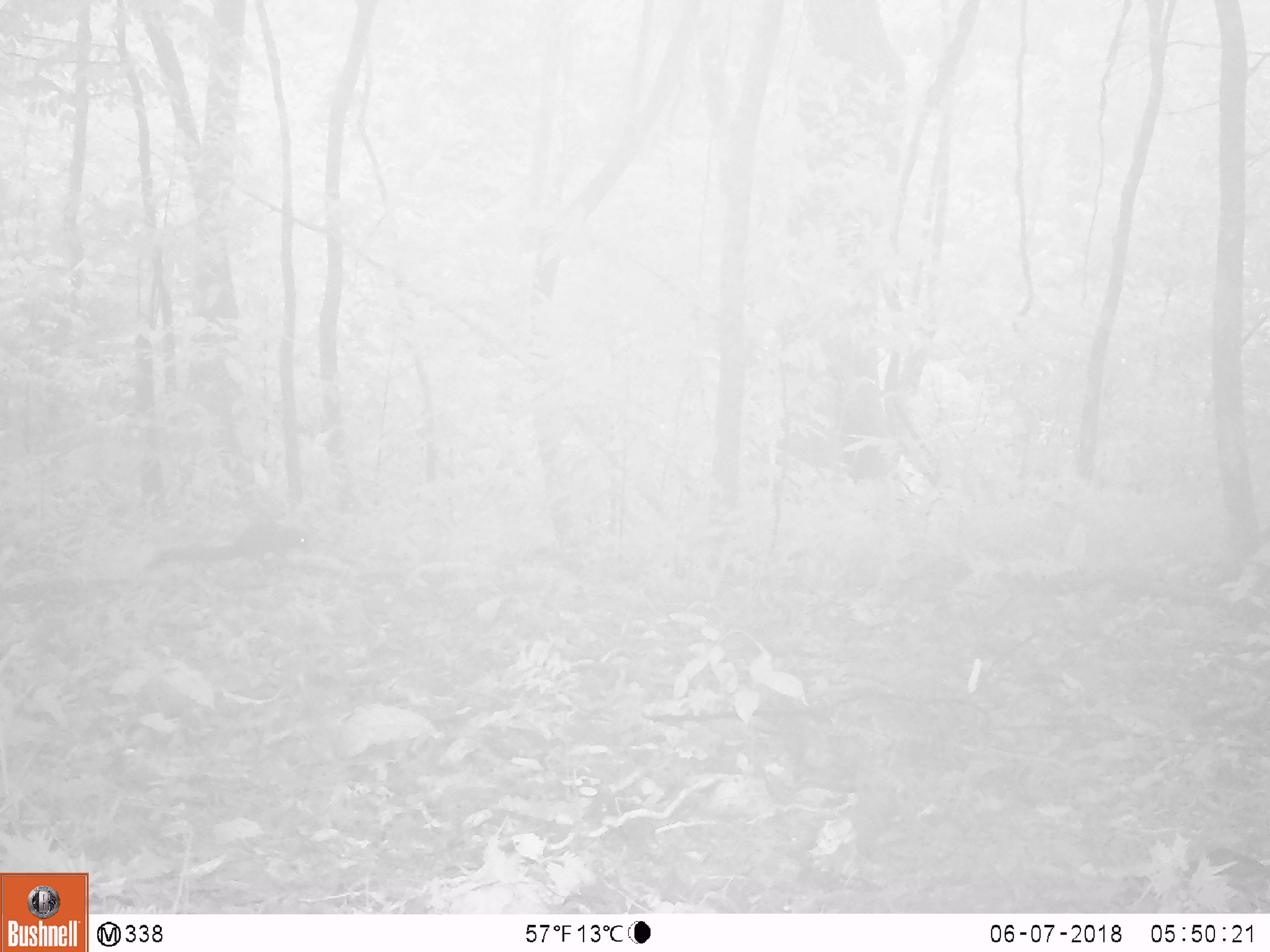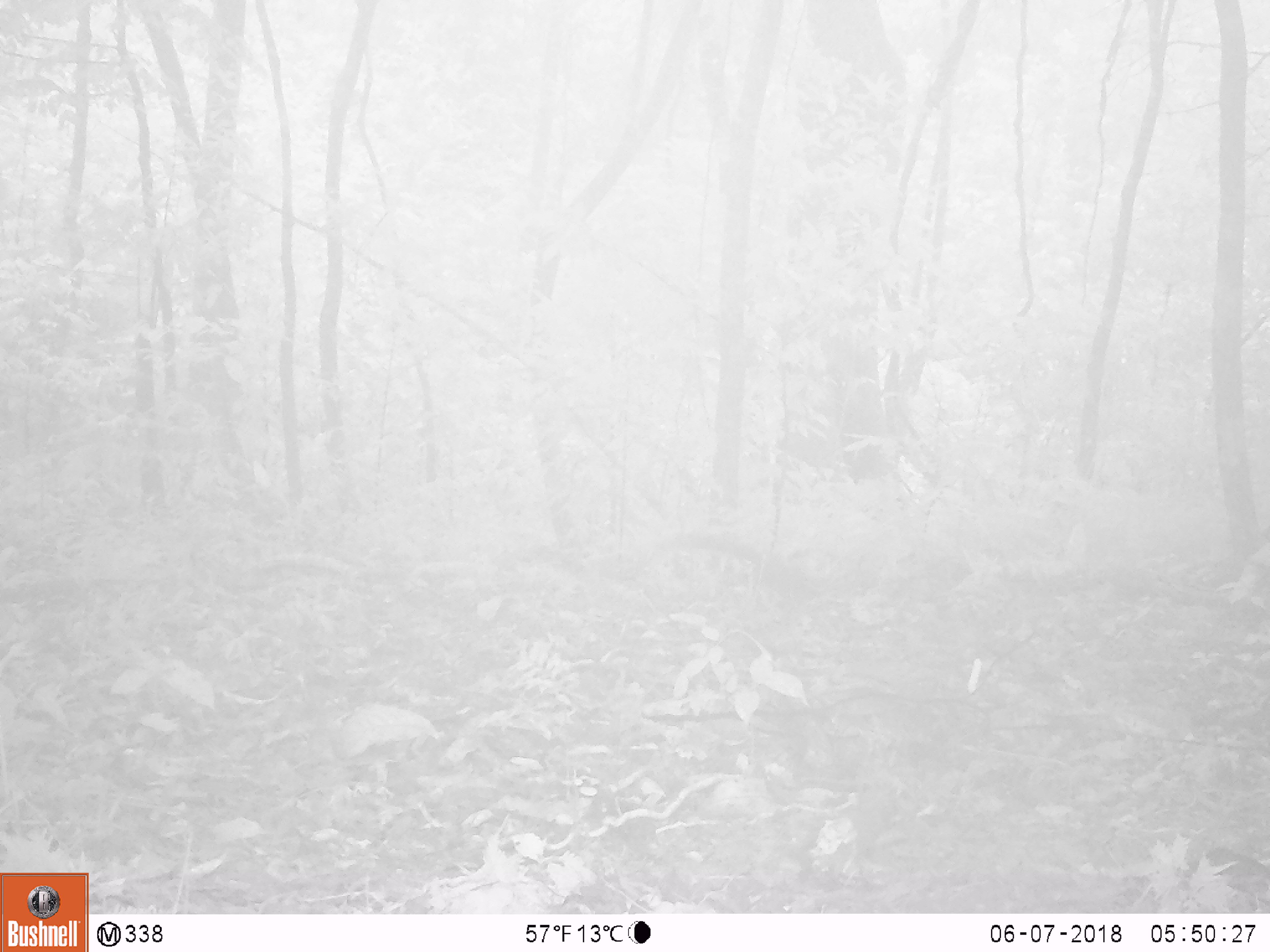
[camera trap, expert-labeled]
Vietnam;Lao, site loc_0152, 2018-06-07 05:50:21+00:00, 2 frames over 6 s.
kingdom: Animalia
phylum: Chordata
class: Mammalia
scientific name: Mammalia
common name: mammal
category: unidentified small mammal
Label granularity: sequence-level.